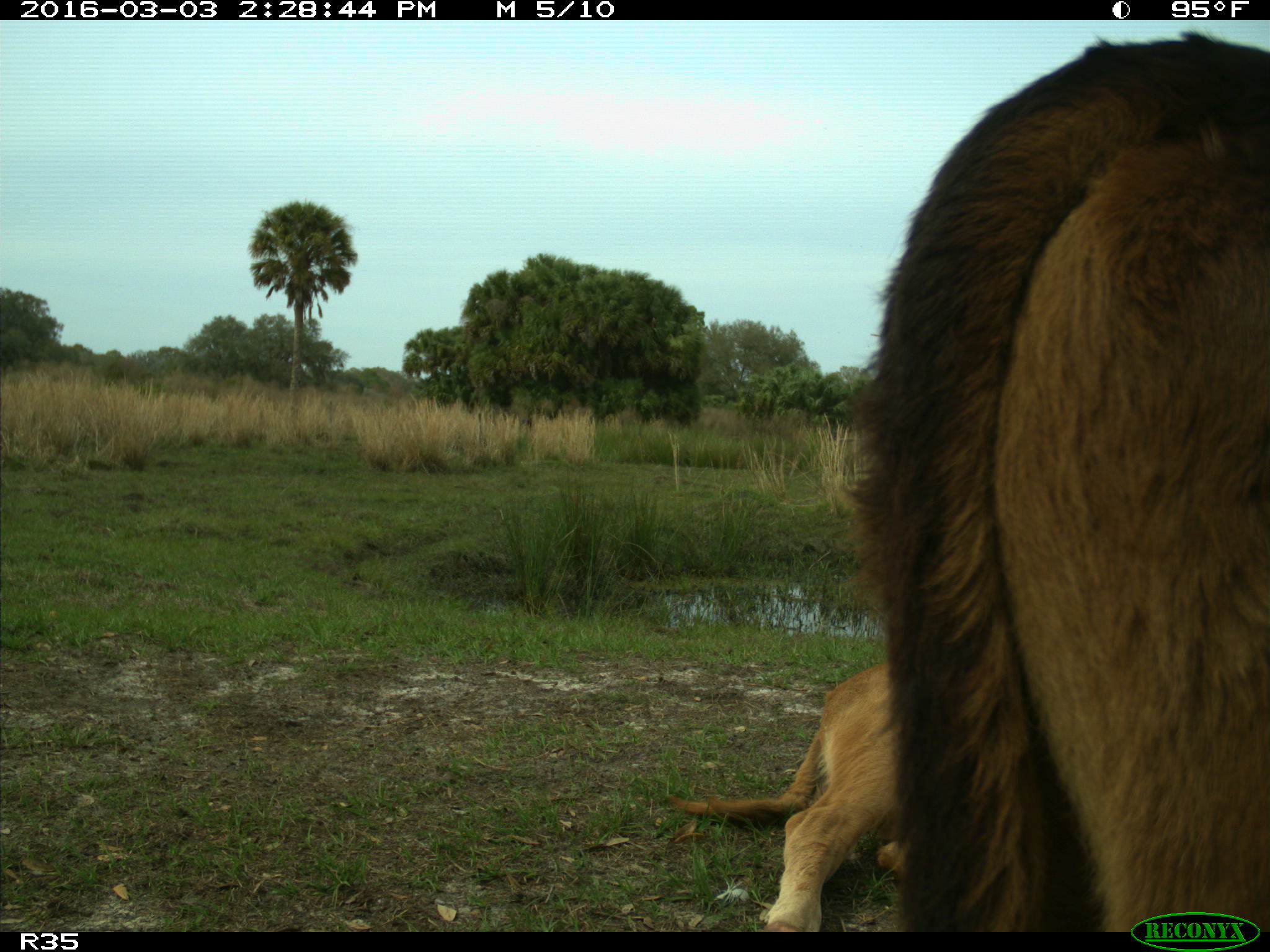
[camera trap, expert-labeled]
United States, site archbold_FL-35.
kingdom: Animalia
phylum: Chordata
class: Mammalia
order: Artiodactyla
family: Bovidae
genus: Bos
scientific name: Bos taurus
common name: domestic cow